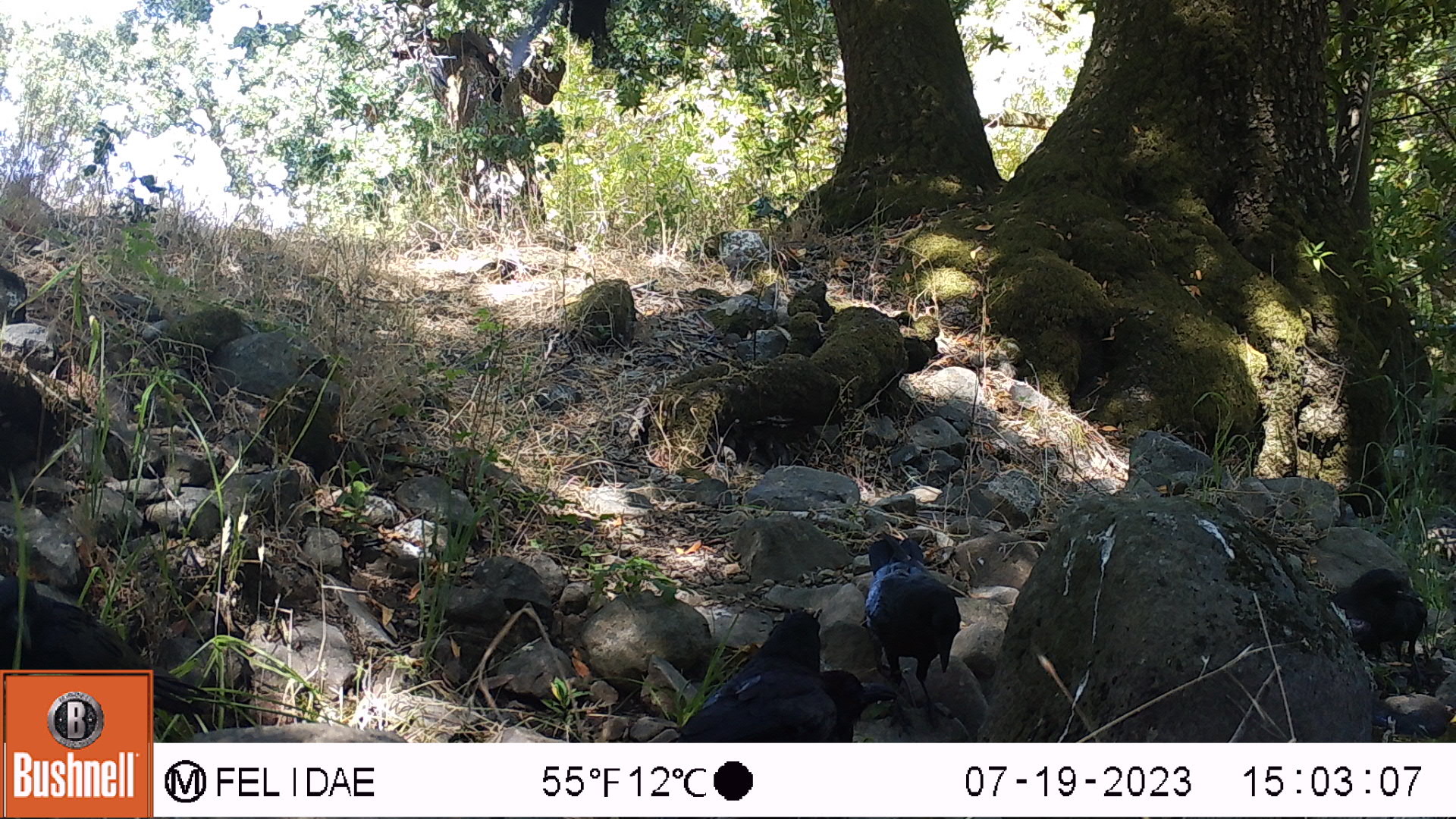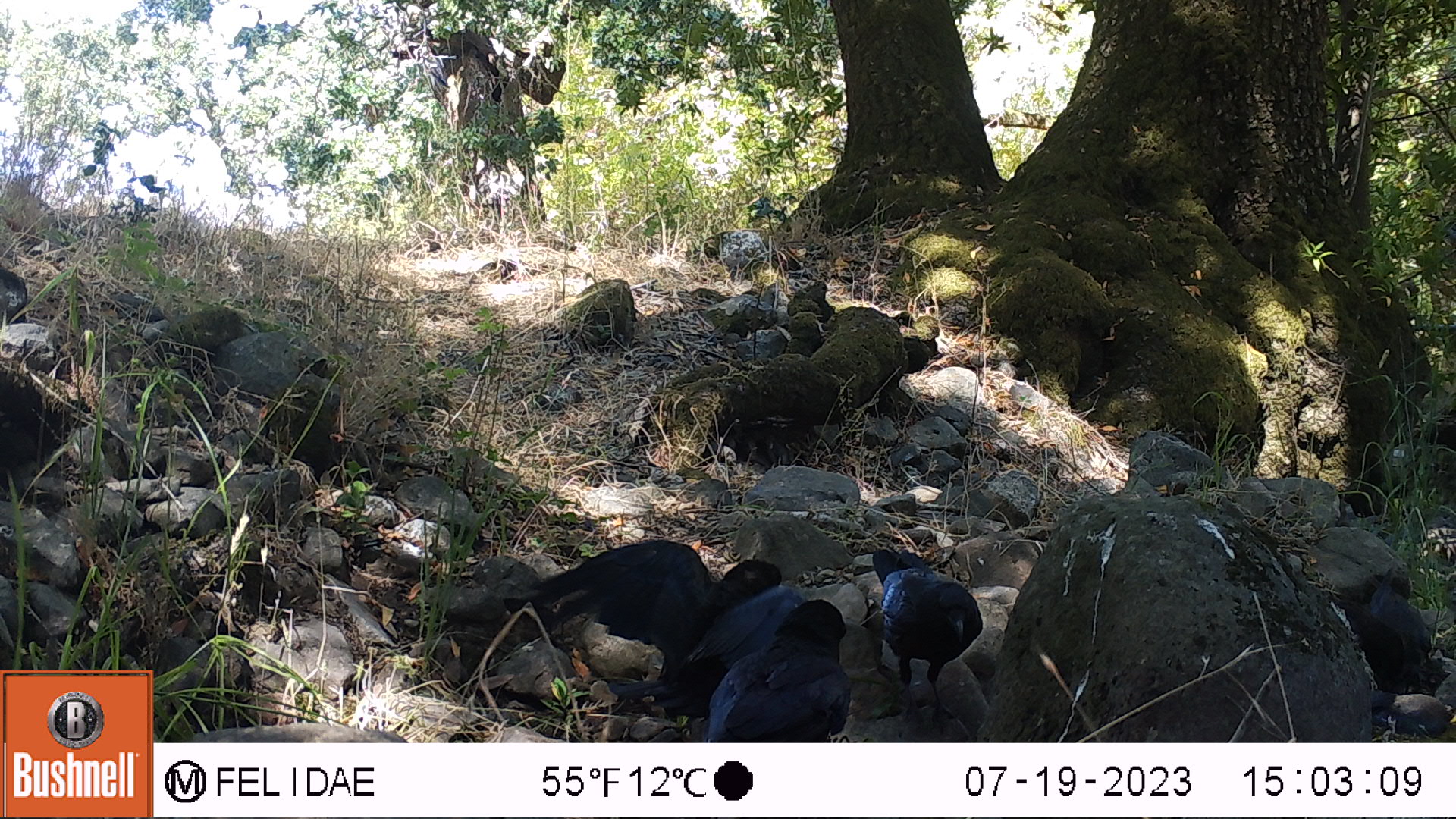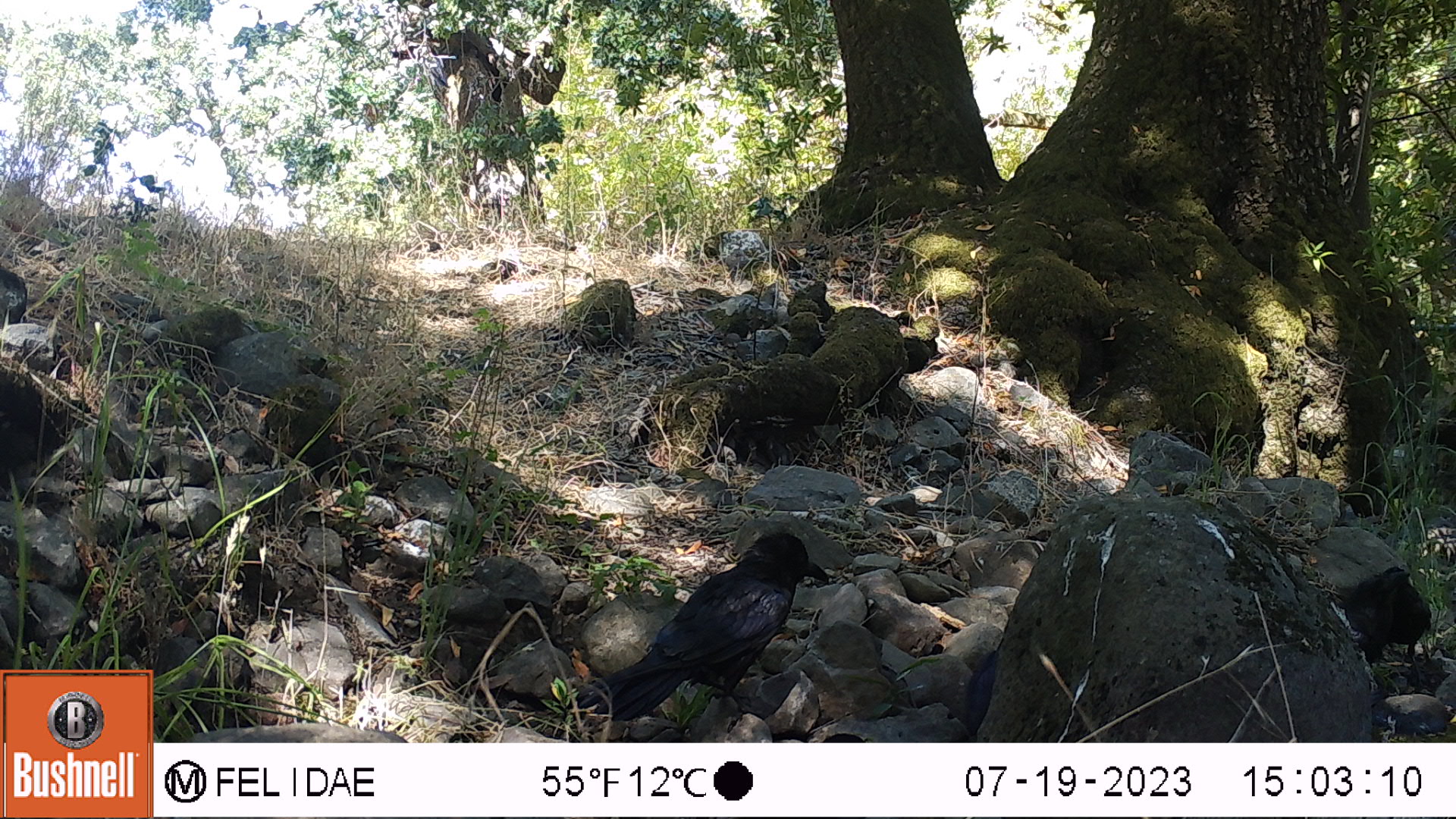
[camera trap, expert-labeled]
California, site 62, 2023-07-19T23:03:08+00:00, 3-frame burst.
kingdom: Animalia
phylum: Chordata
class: Aves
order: Passeriformes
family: Corvidae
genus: Corvus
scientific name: Corvus brachyrhynchos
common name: american crow